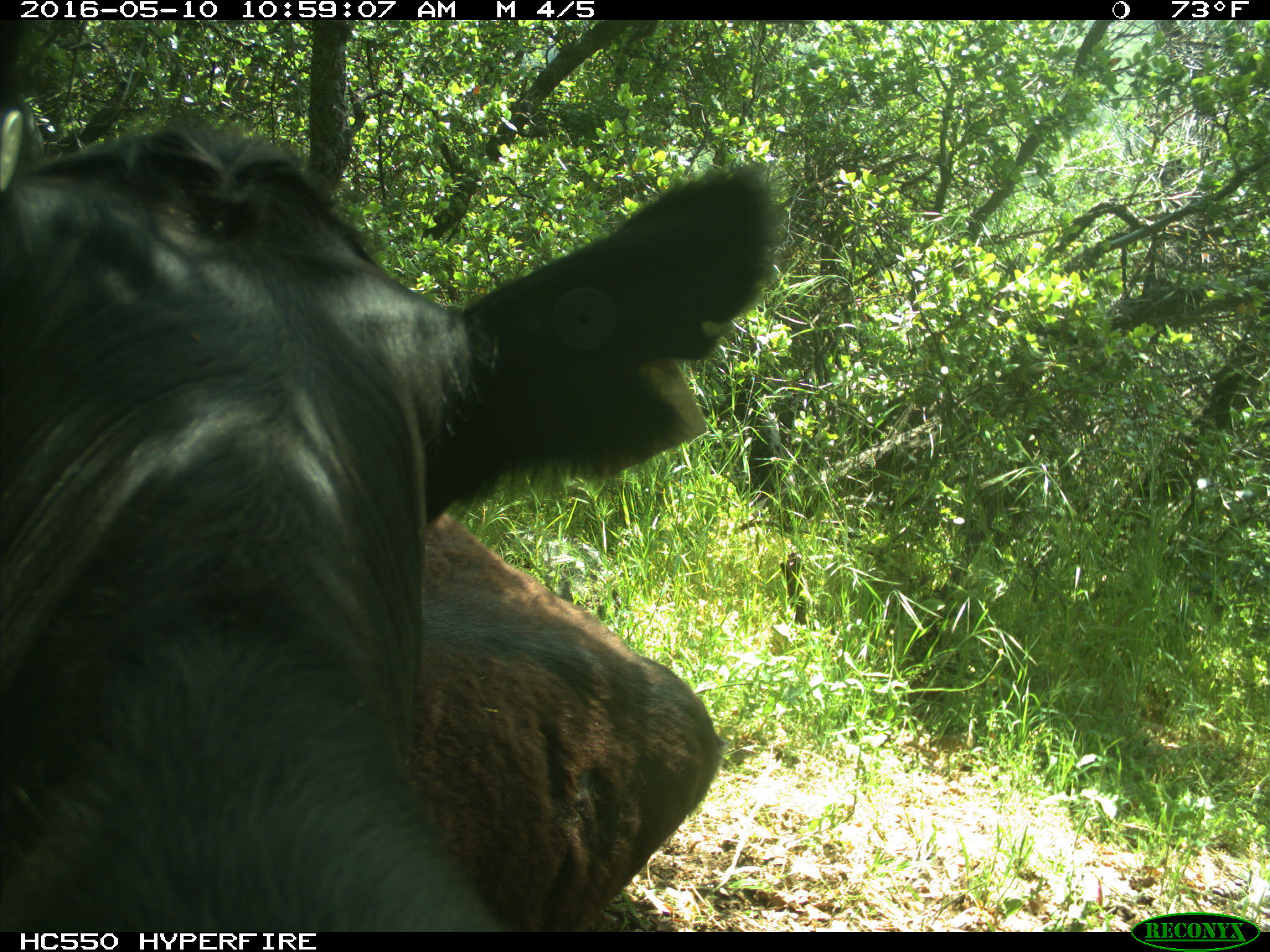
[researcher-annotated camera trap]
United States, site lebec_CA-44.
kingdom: Animalia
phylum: Chordata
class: Mammalia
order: Artiodactyla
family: Bovidae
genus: Bos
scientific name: Bos taurus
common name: domestic cow